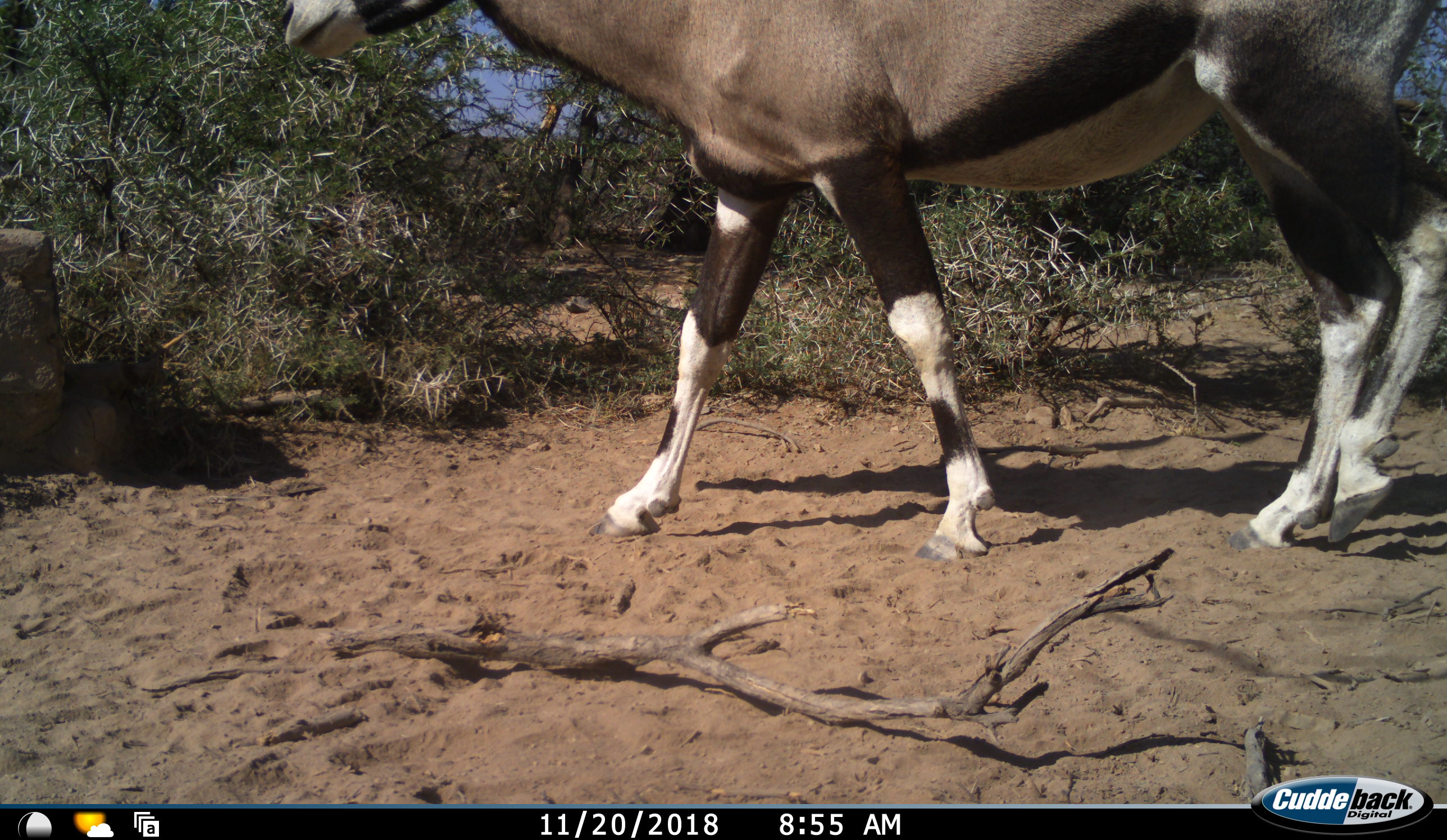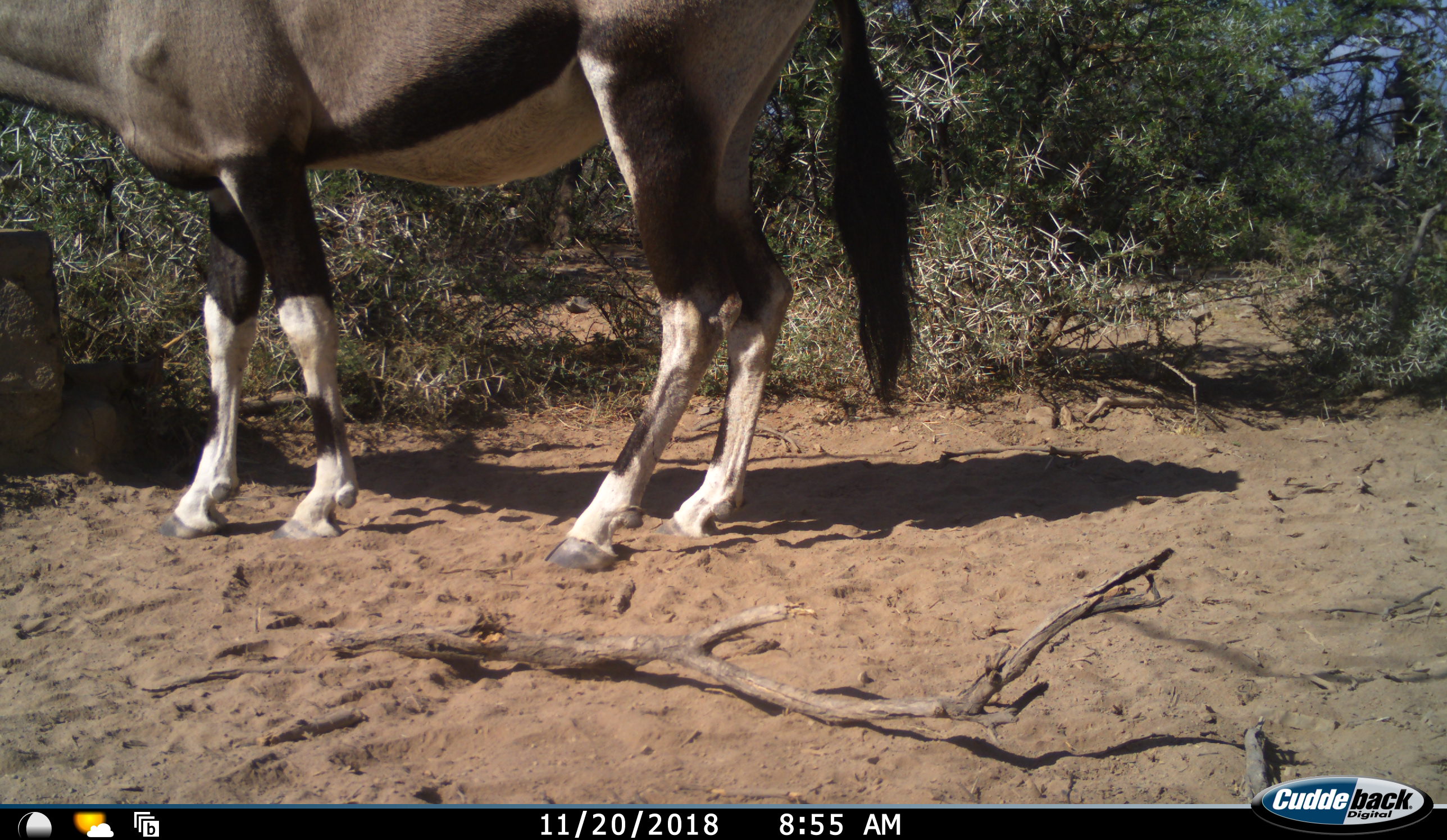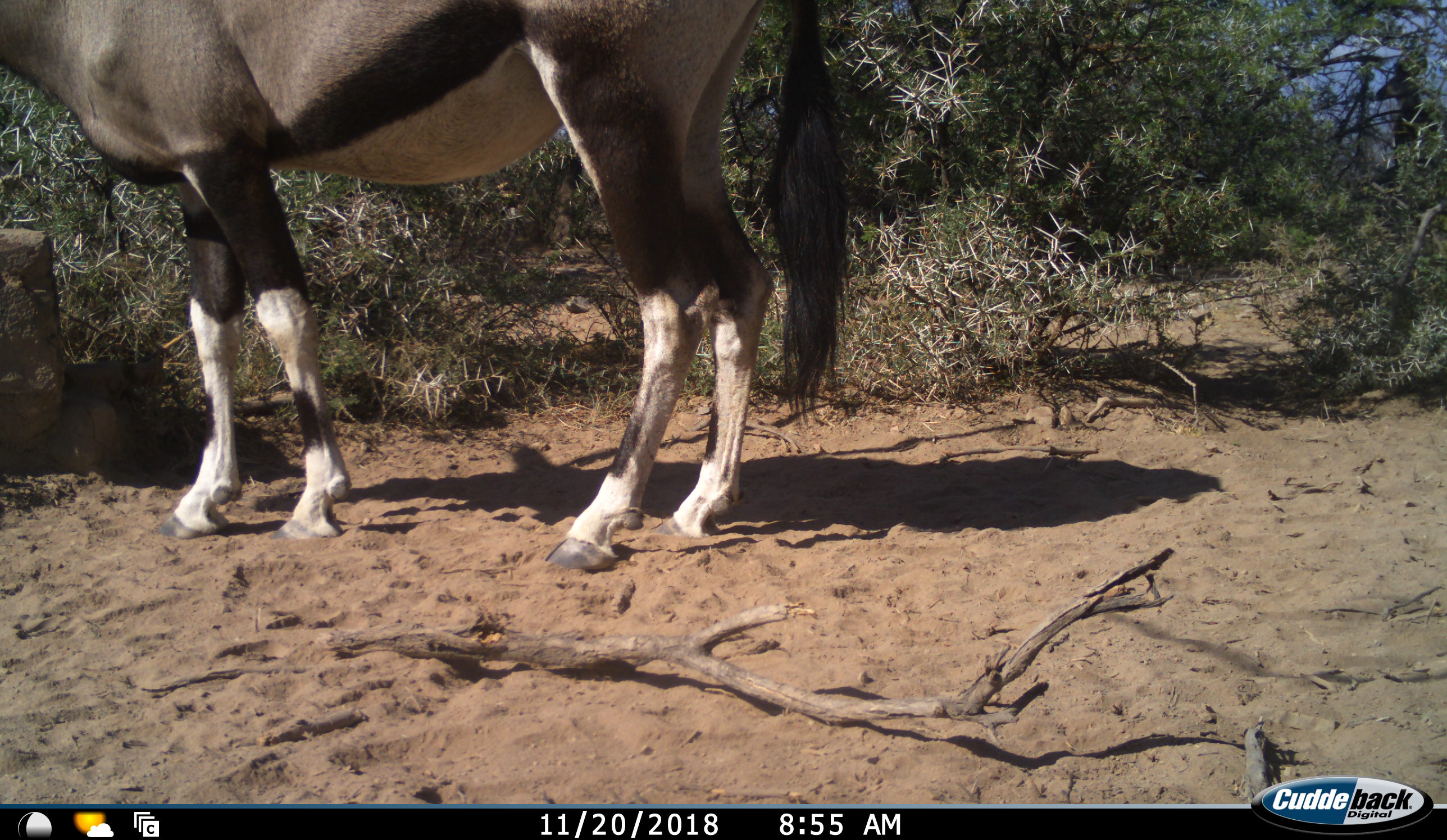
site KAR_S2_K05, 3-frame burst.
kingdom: Animalia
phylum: Chordata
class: Mammalia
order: Artiodactyla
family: Bovidae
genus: Oryx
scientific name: Oryx gazella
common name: gemsbok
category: oryx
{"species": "oryx (gemsbok) (Oryx gazella)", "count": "1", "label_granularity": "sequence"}